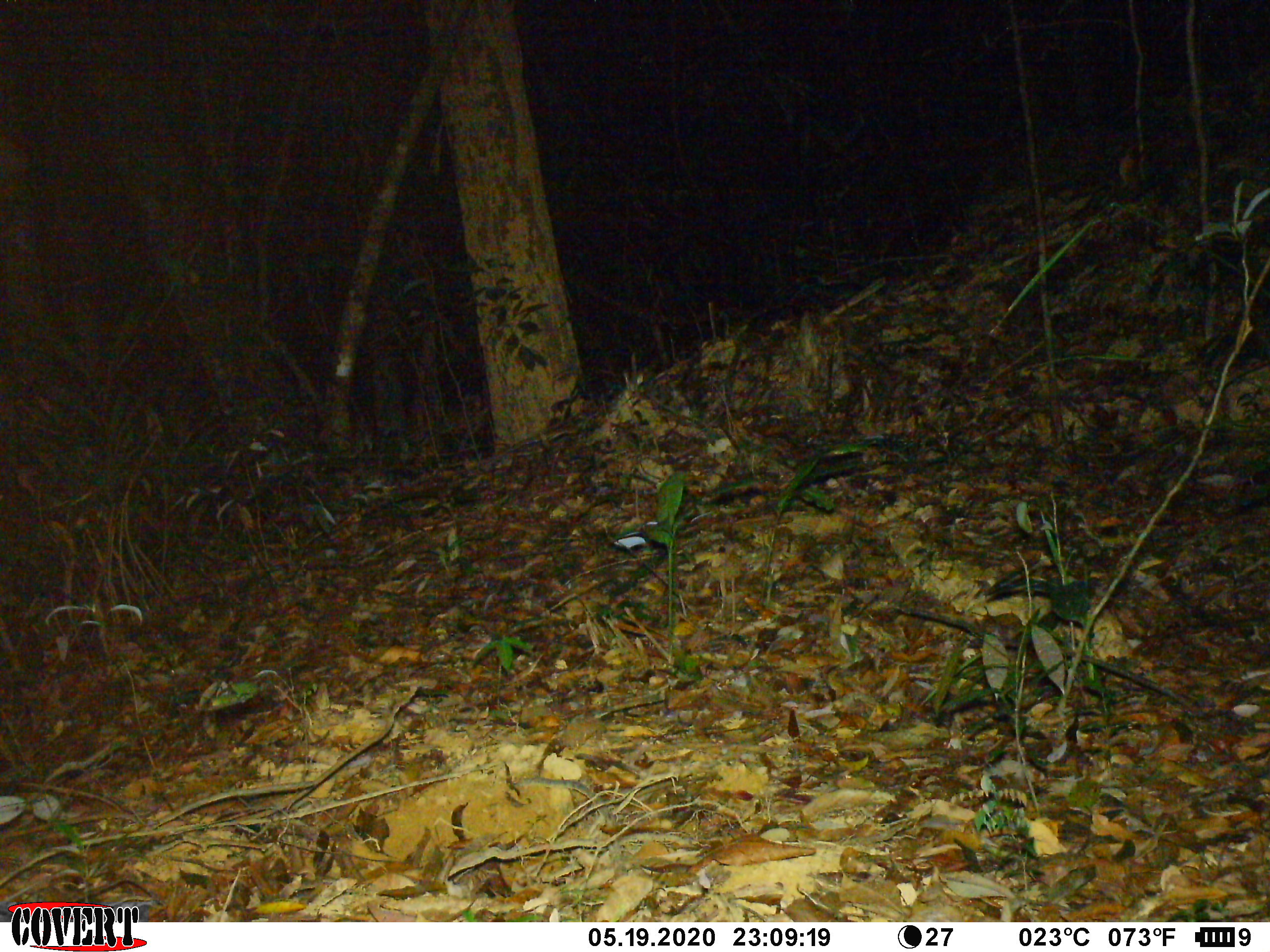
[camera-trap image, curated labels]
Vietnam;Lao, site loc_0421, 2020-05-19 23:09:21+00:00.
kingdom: Animalia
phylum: Chordata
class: Mammalia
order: Carnivora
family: Mustelidae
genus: Melogale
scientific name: Melogale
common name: ferret badger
Ferret badger (Melogale). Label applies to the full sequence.